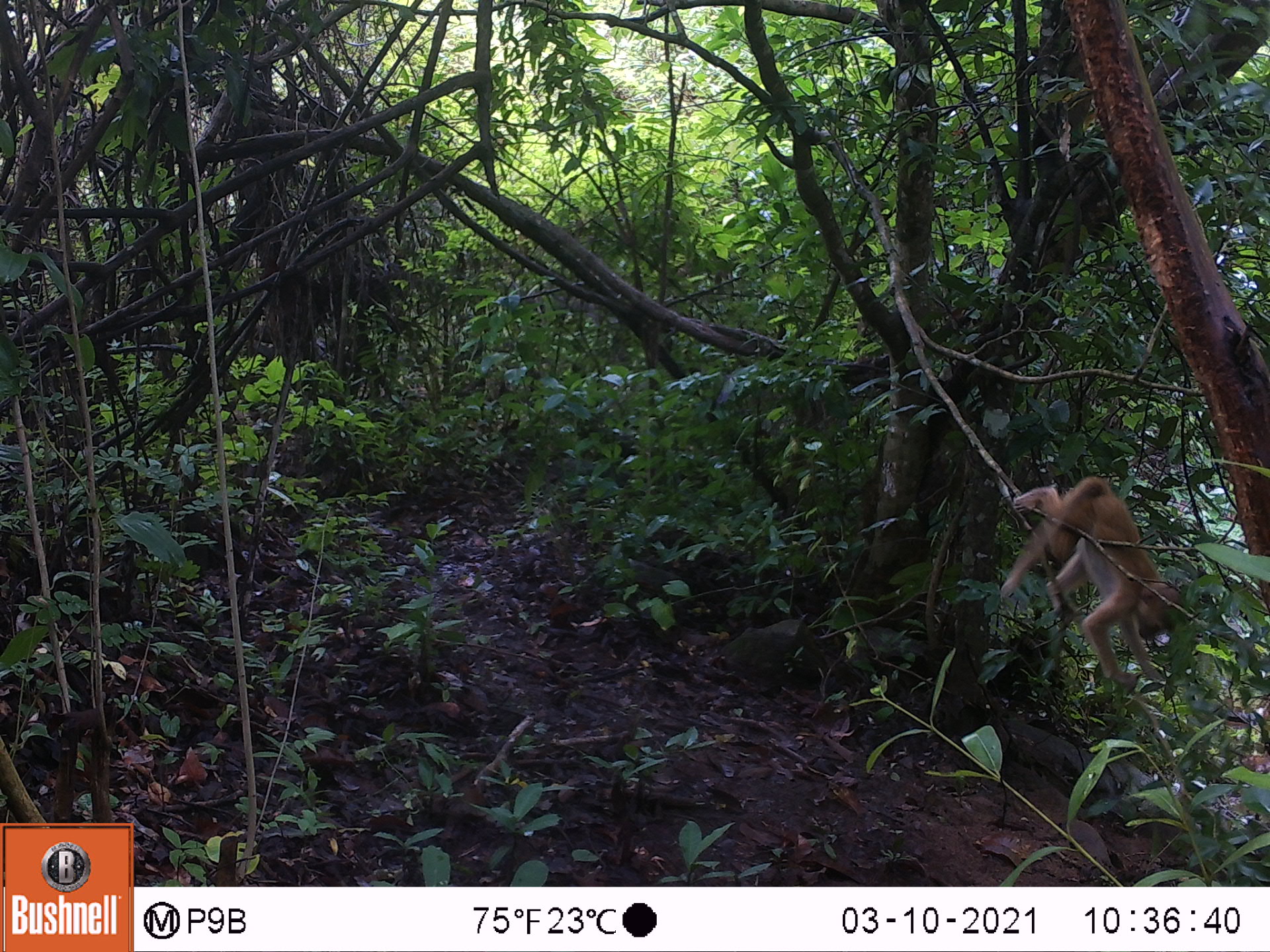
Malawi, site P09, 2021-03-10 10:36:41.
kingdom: Animalia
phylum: Chordata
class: Mammalia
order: Primates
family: Cercopithecidae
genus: Papio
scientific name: Papio cynocephalus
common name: yellow baboon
Yellow baboon (Papio cynocephalus), count 1.